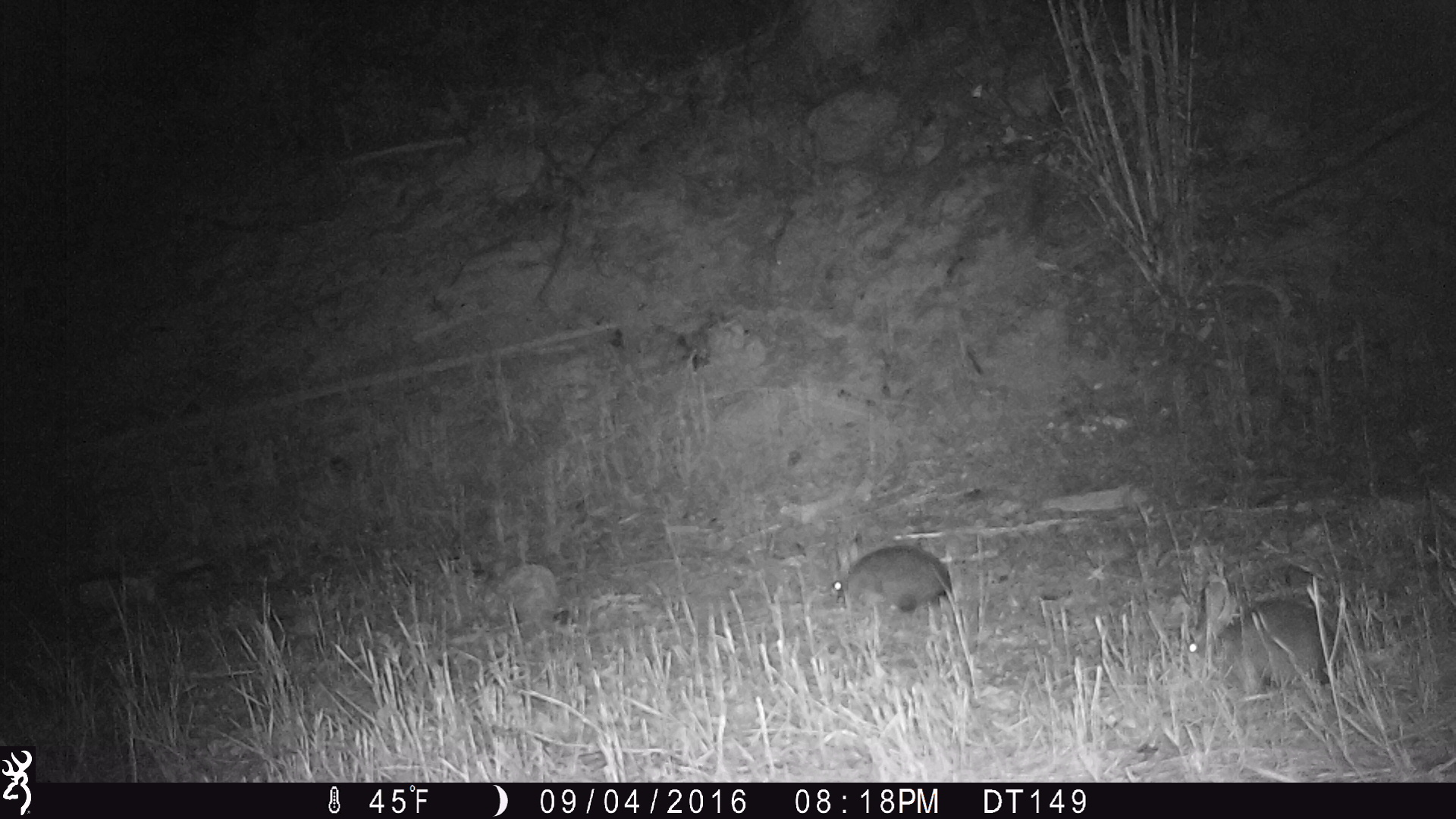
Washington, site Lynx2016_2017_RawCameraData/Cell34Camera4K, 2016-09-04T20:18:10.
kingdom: Animalia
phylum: Chordata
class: Mammalia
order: Lagomorpha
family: Leporidae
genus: Lepus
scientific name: Lepus americanus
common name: snowshoe hare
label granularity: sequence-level